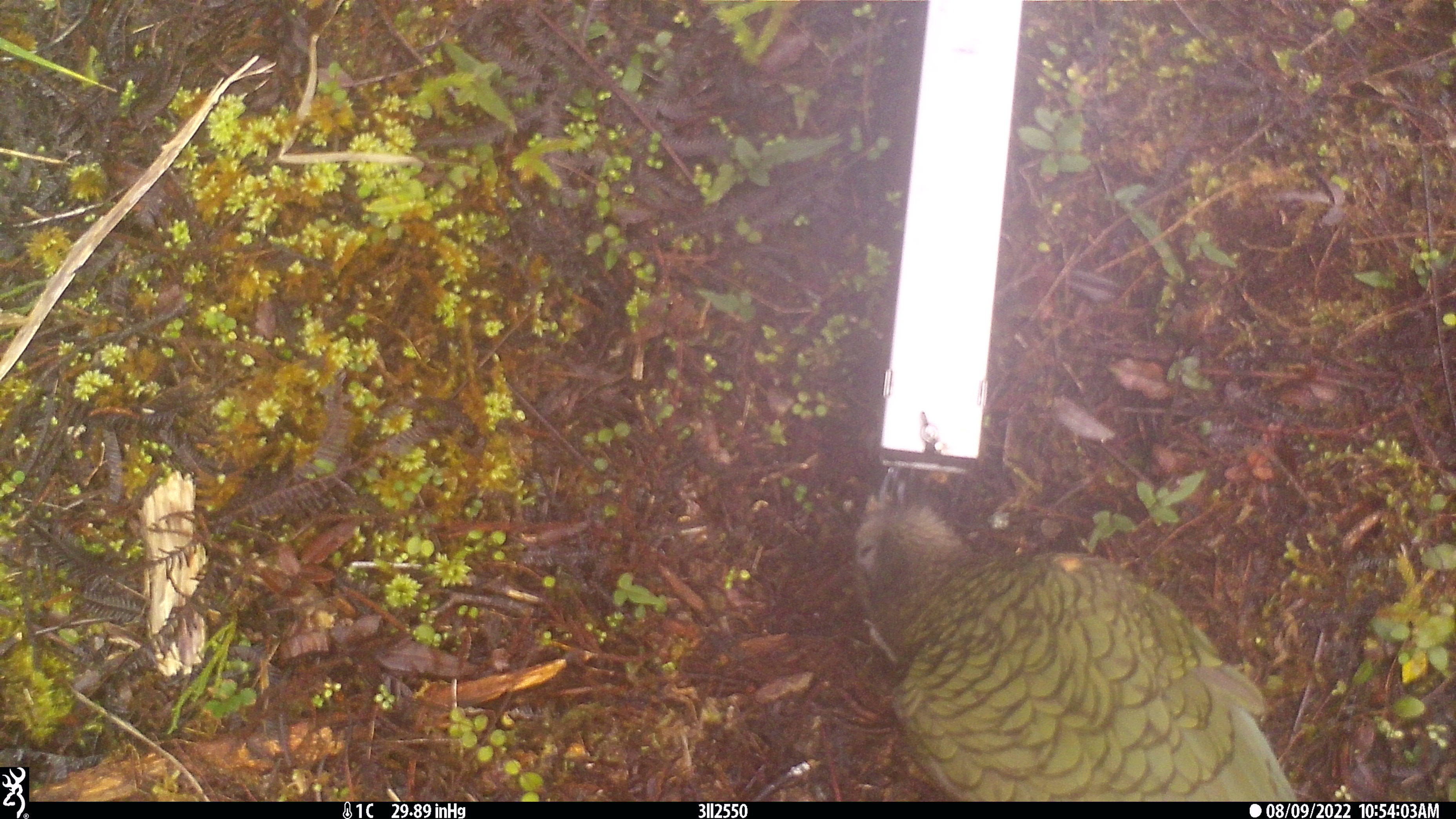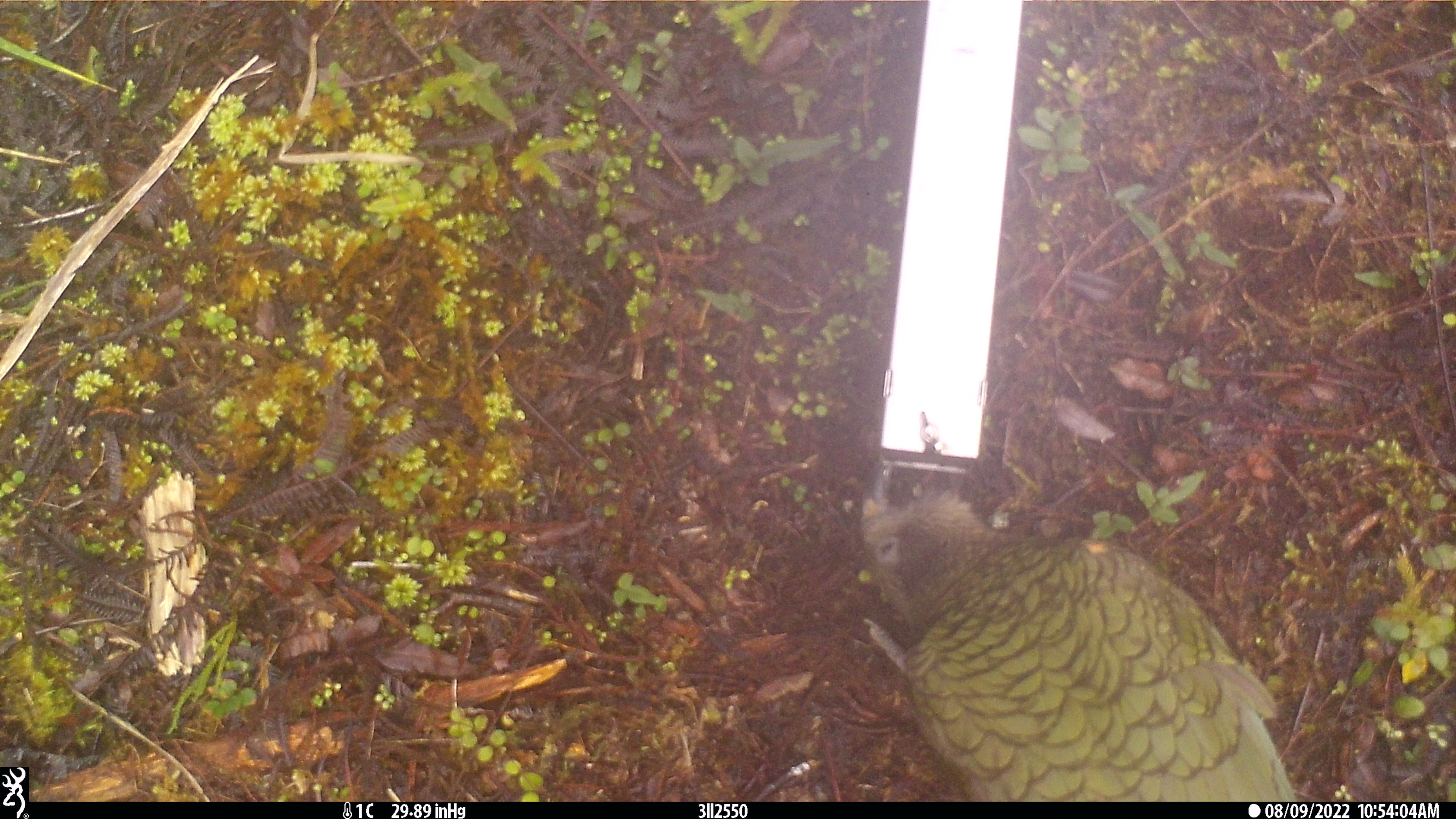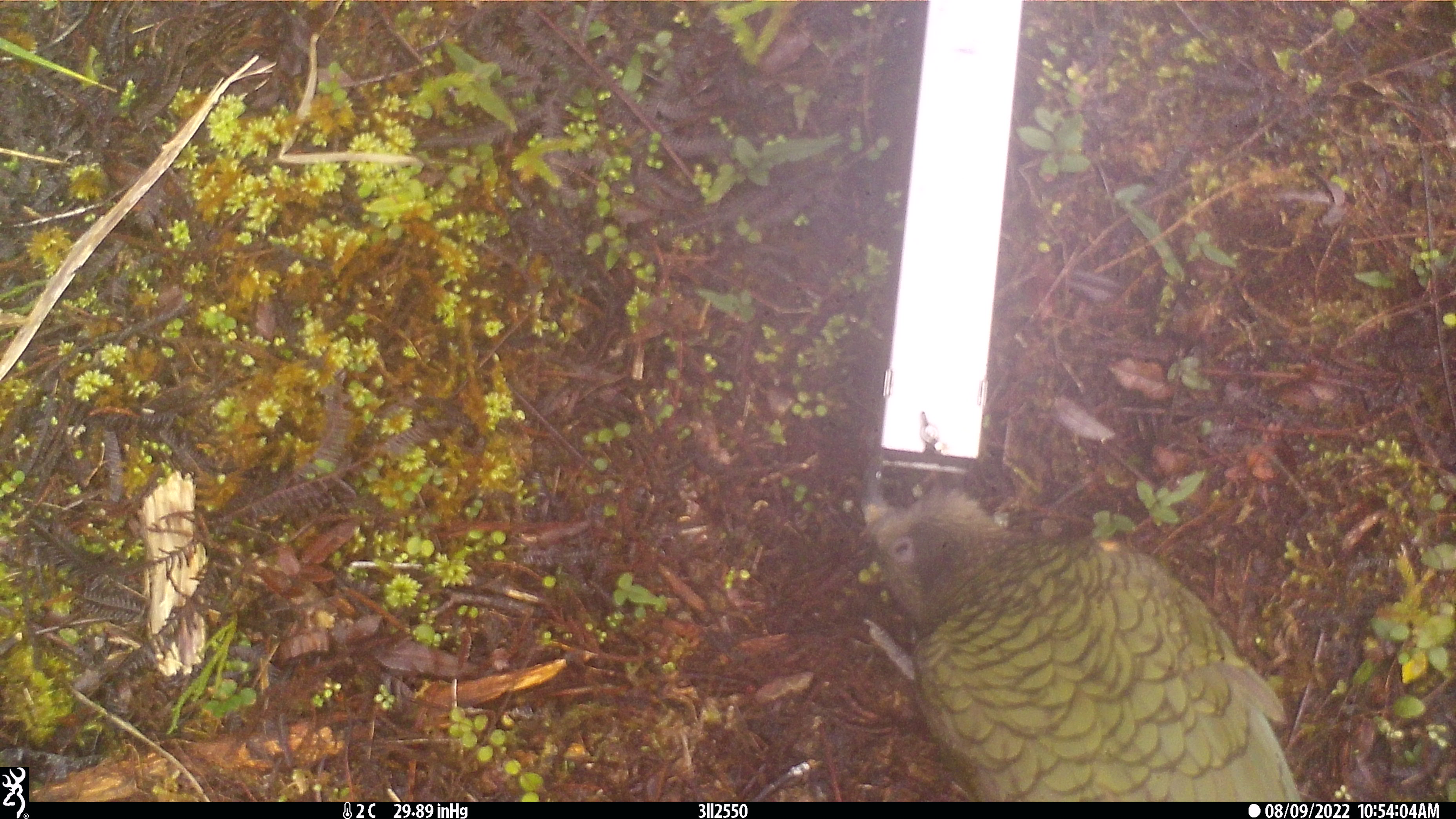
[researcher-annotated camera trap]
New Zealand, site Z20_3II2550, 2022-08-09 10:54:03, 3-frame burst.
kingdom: Animalia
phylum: Chordata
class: Aves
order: Psittaciformes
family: Strigopidae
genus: Nestor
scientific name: Nestor notabilis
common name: kea